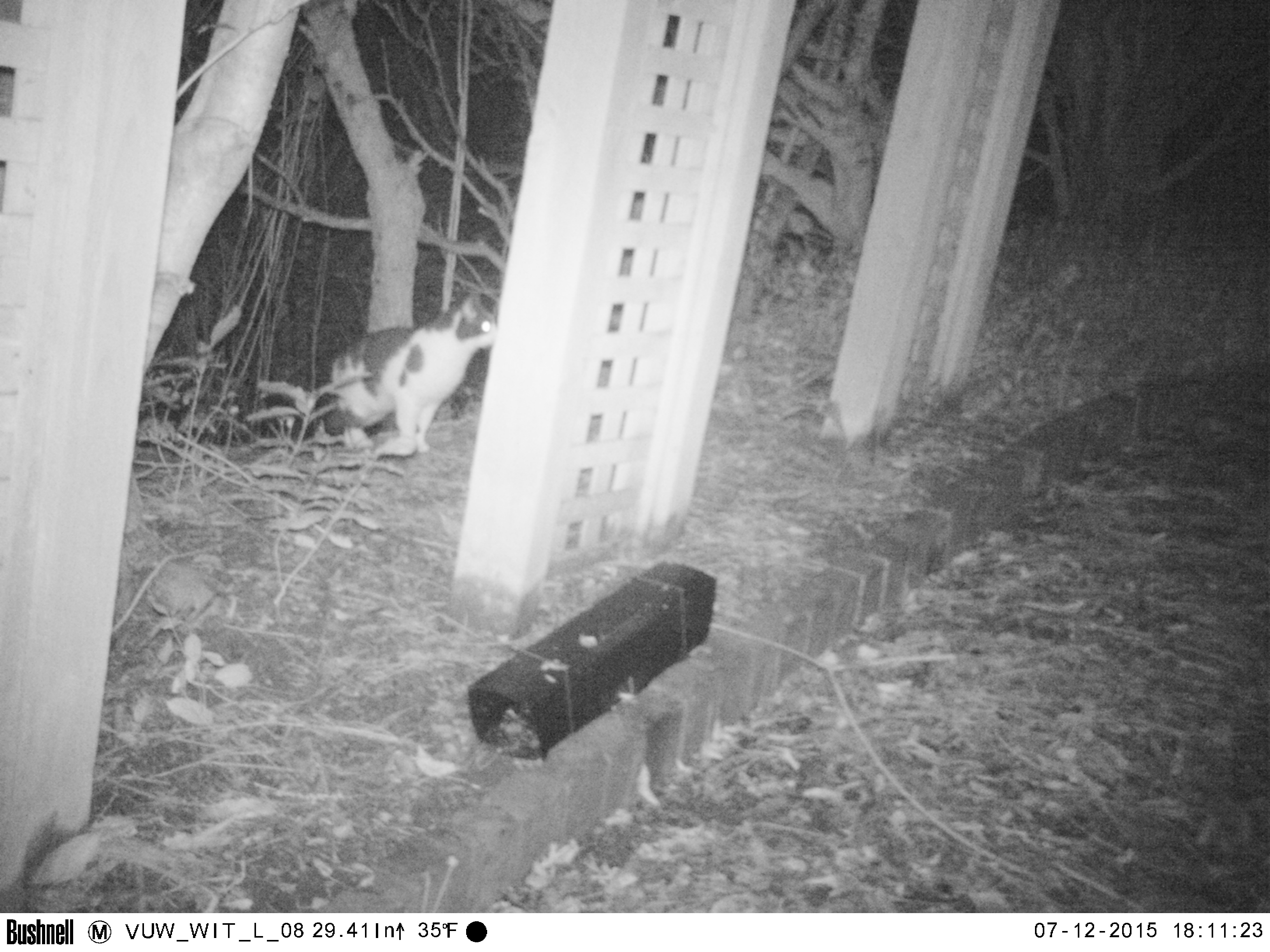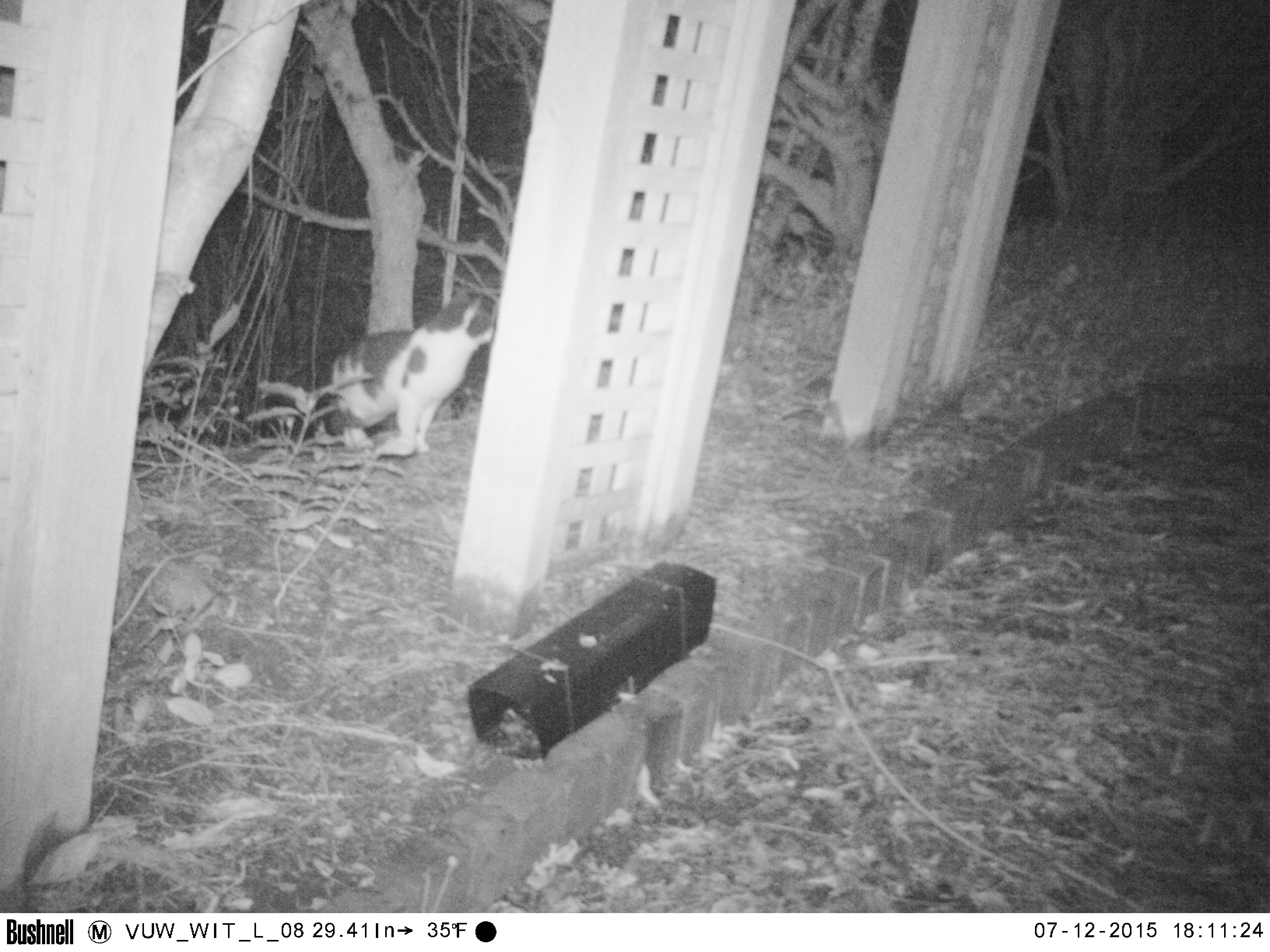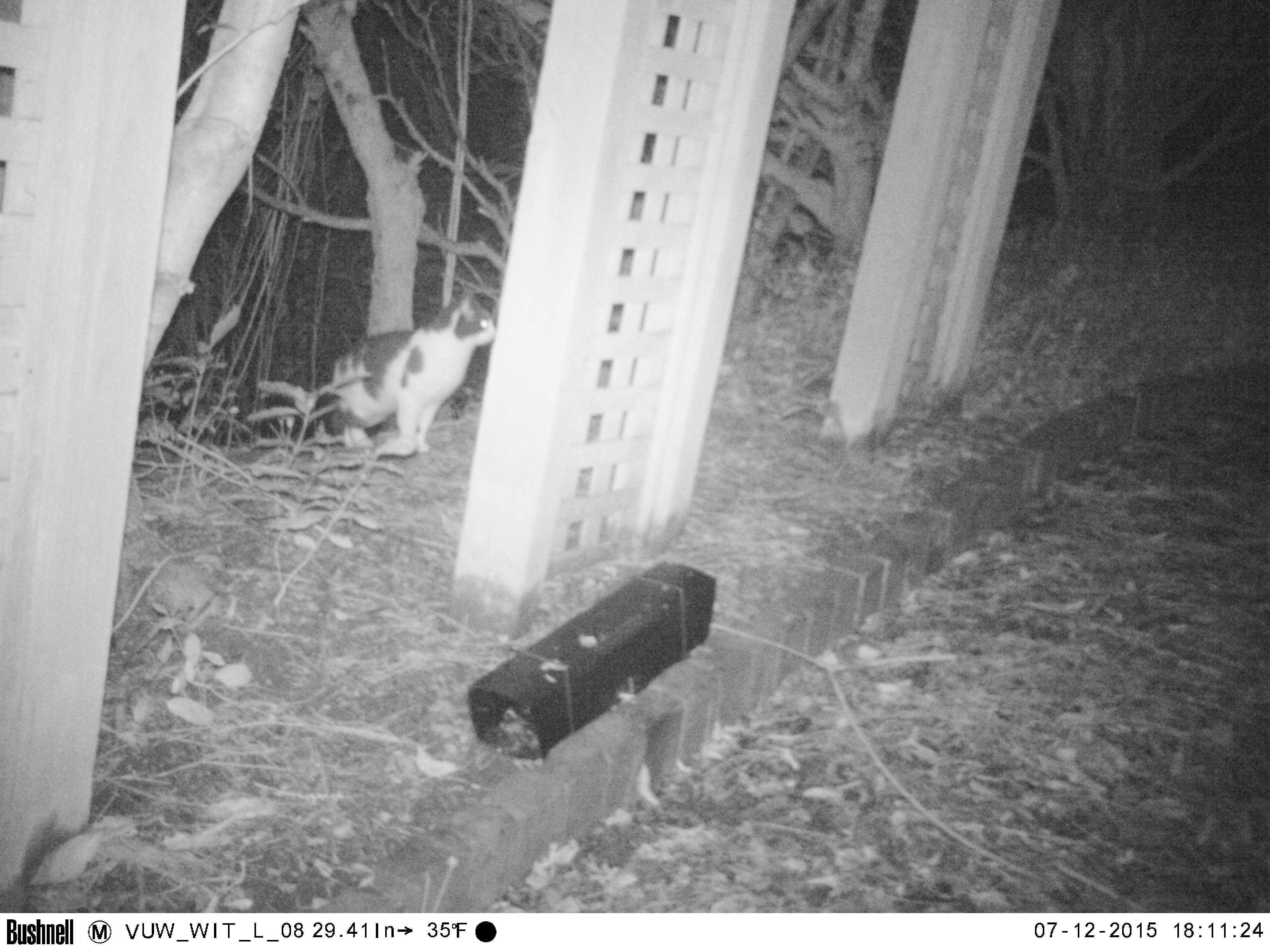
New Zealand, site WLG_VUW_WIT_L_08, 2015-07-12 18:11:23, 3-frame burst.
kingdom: Animalia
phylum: Chordata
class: Mammalia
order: Carnivora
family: Felidae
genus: Felis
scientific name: Felis catus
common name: domestic cat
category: cat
Cat (domestic cat) (Felis catus).